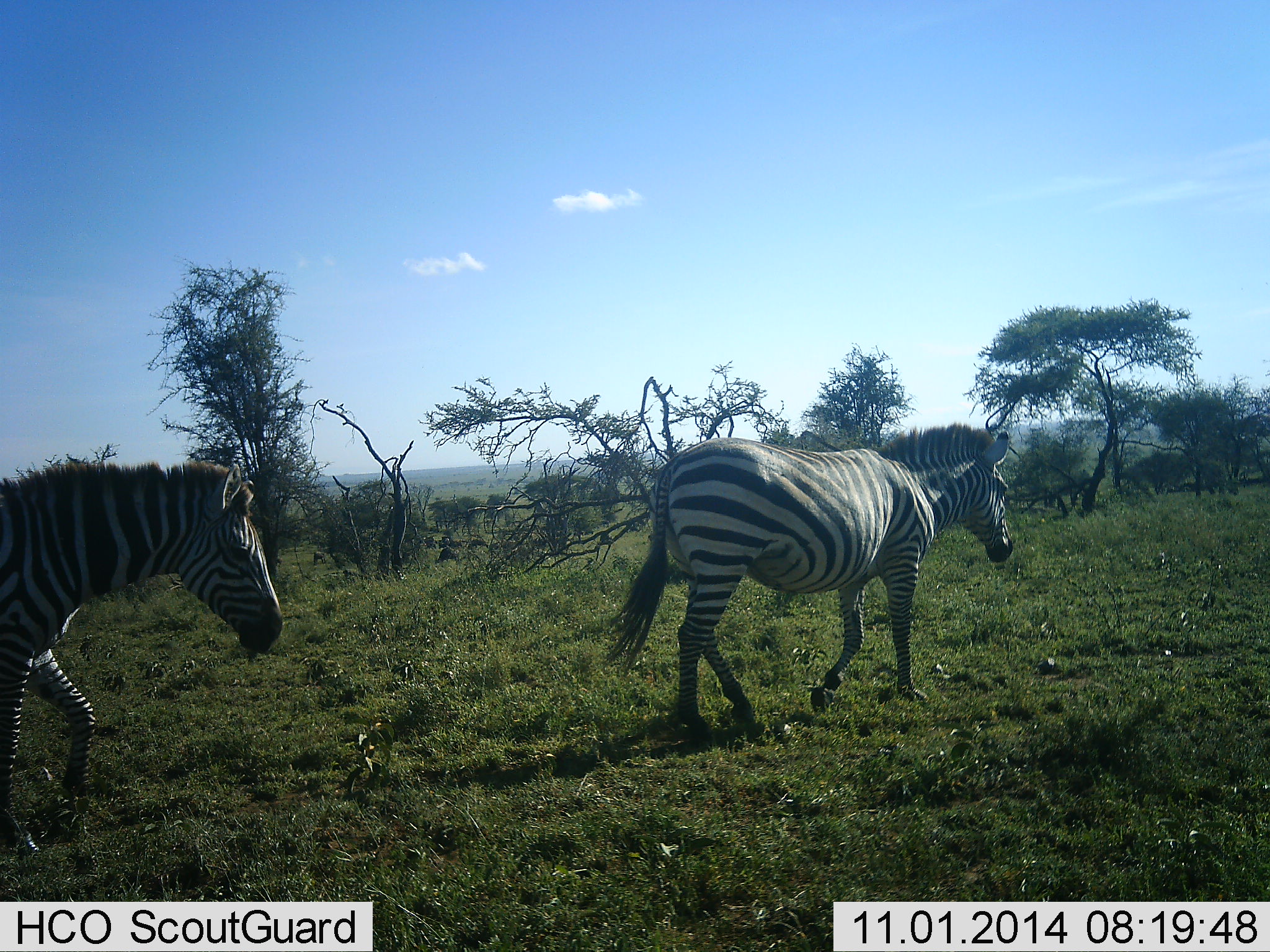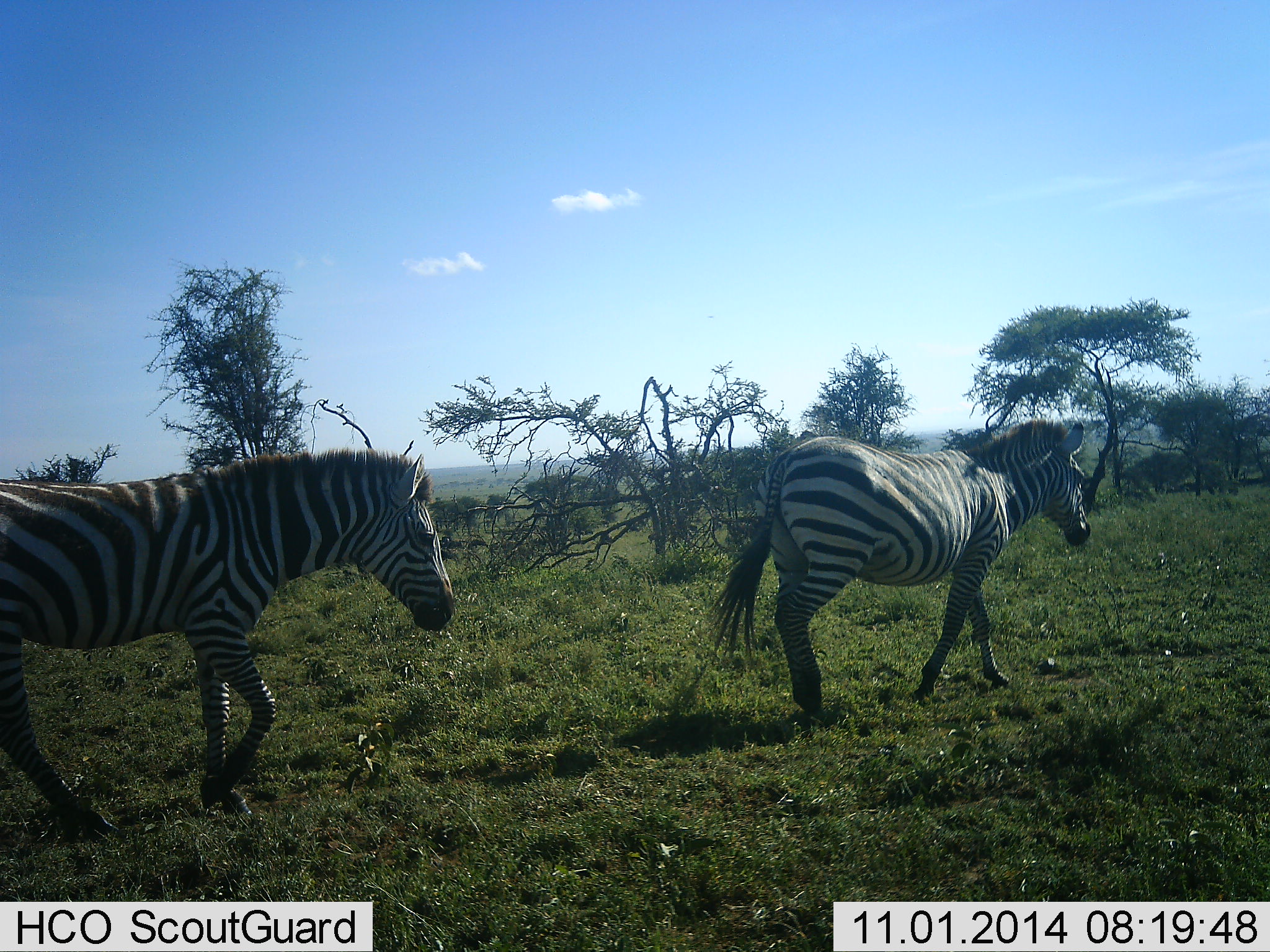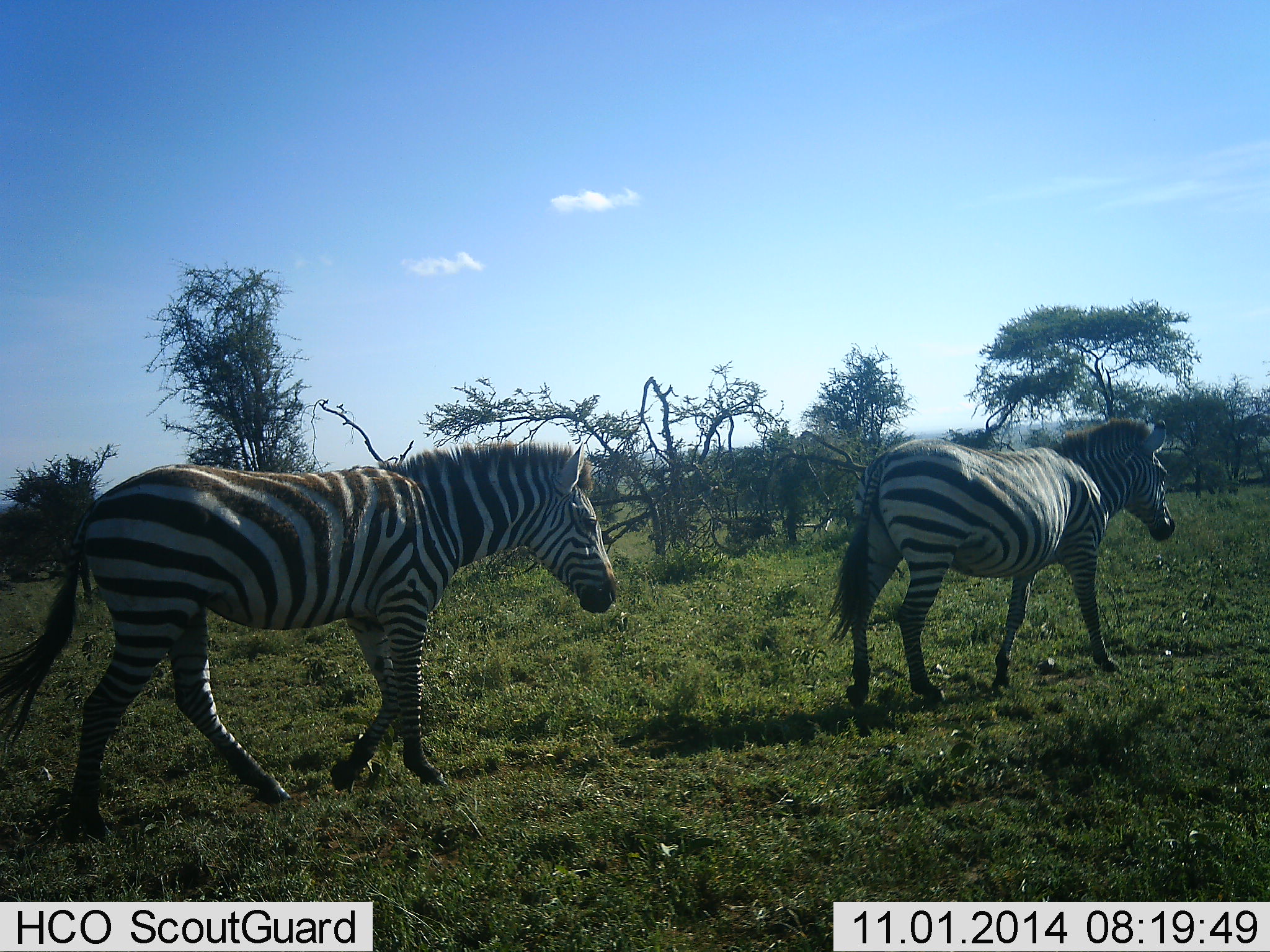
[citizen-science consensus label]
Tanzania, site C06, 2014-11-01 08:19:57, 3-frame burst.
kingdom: Animalia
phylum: Chordata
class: Mammalia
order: Perissodactyla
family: Equidae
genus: Equus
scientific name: Equus quagga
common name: plains zebra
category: zebra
Zebra (plains zebra) (Equus quagga), count 2. Behavior (volunteer vote fractions): standing 0%, resting 0%, moving 100%, interacting 0%. Young present (vote fraction): 0%. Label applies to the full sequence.